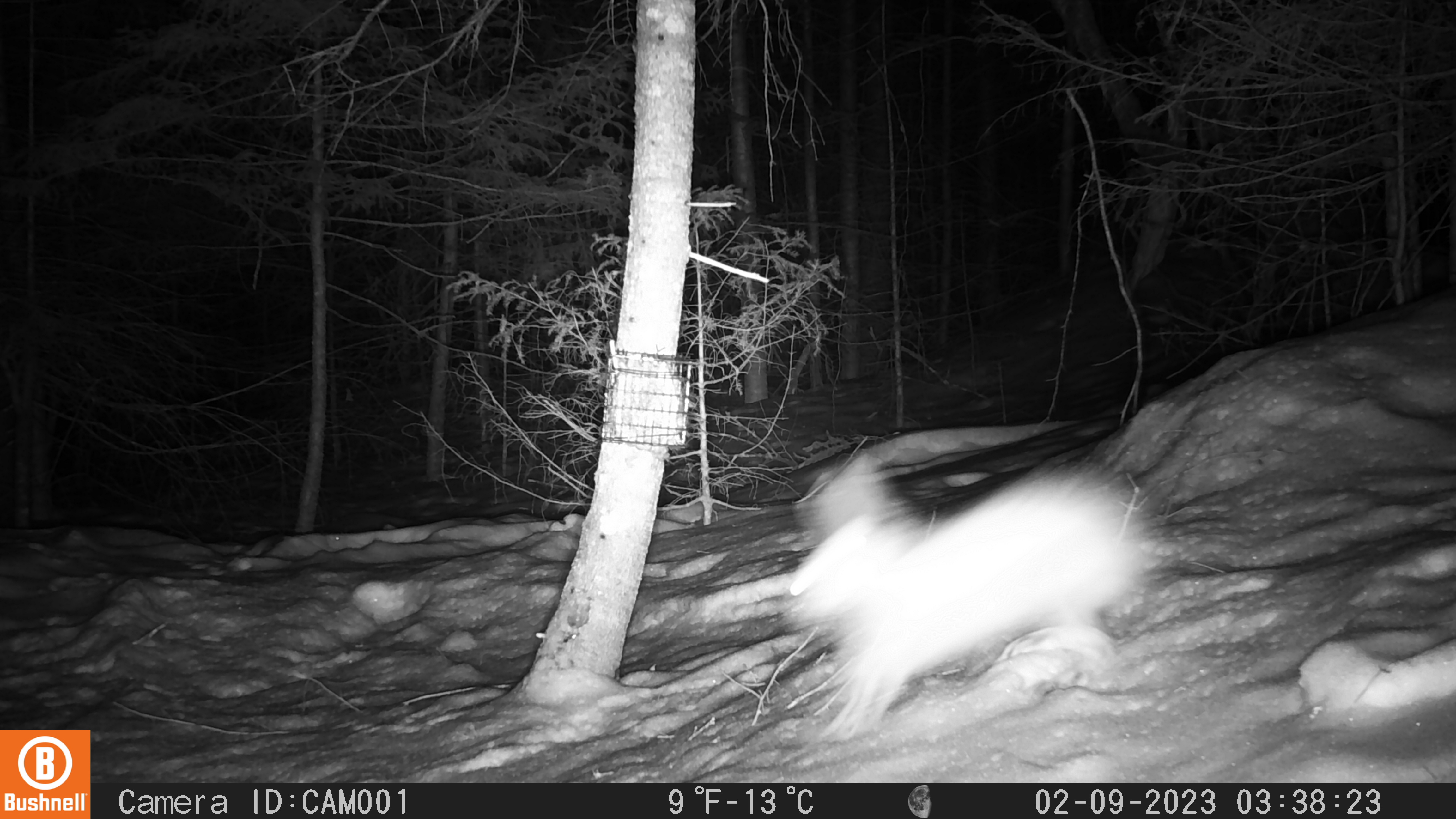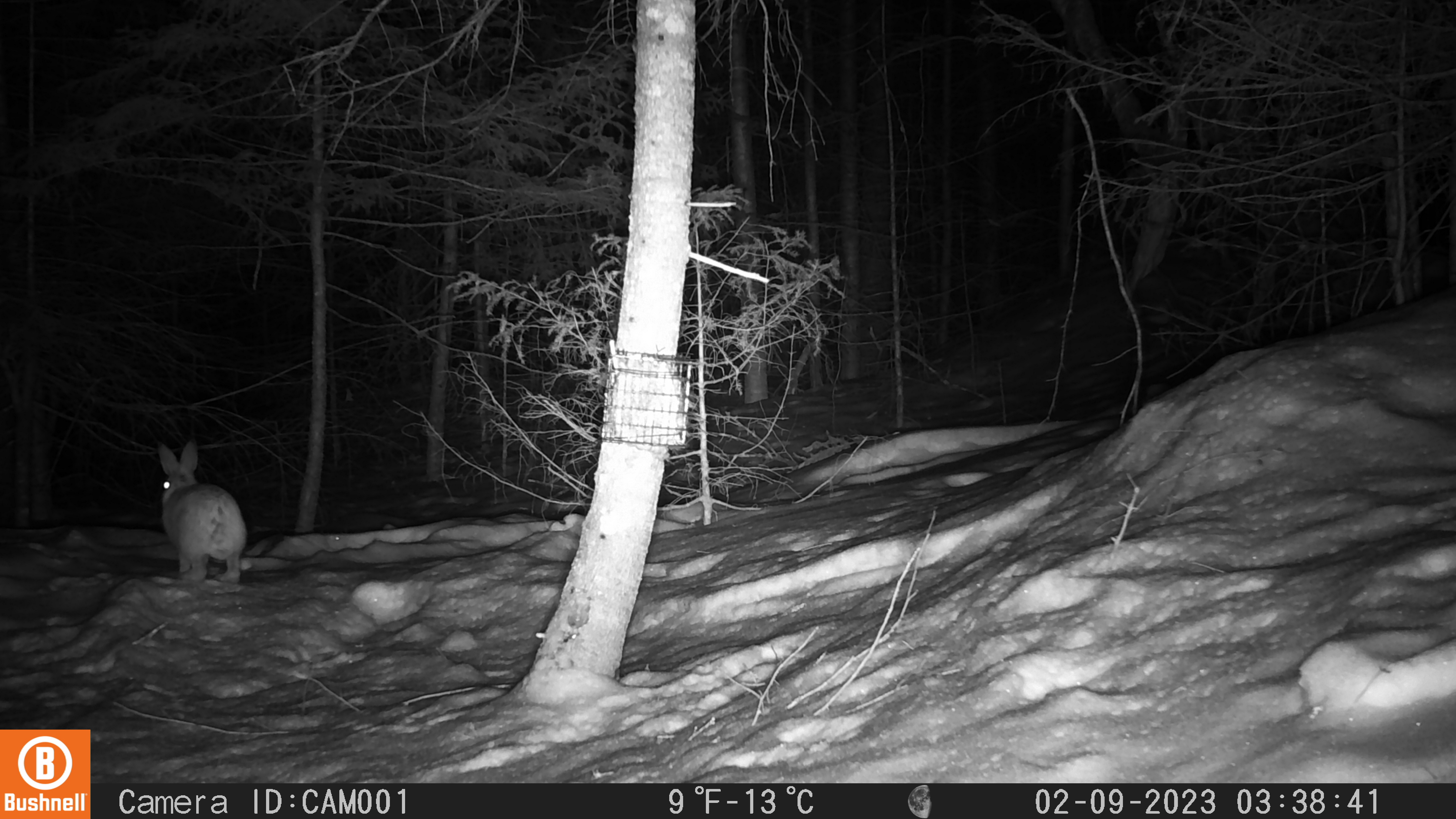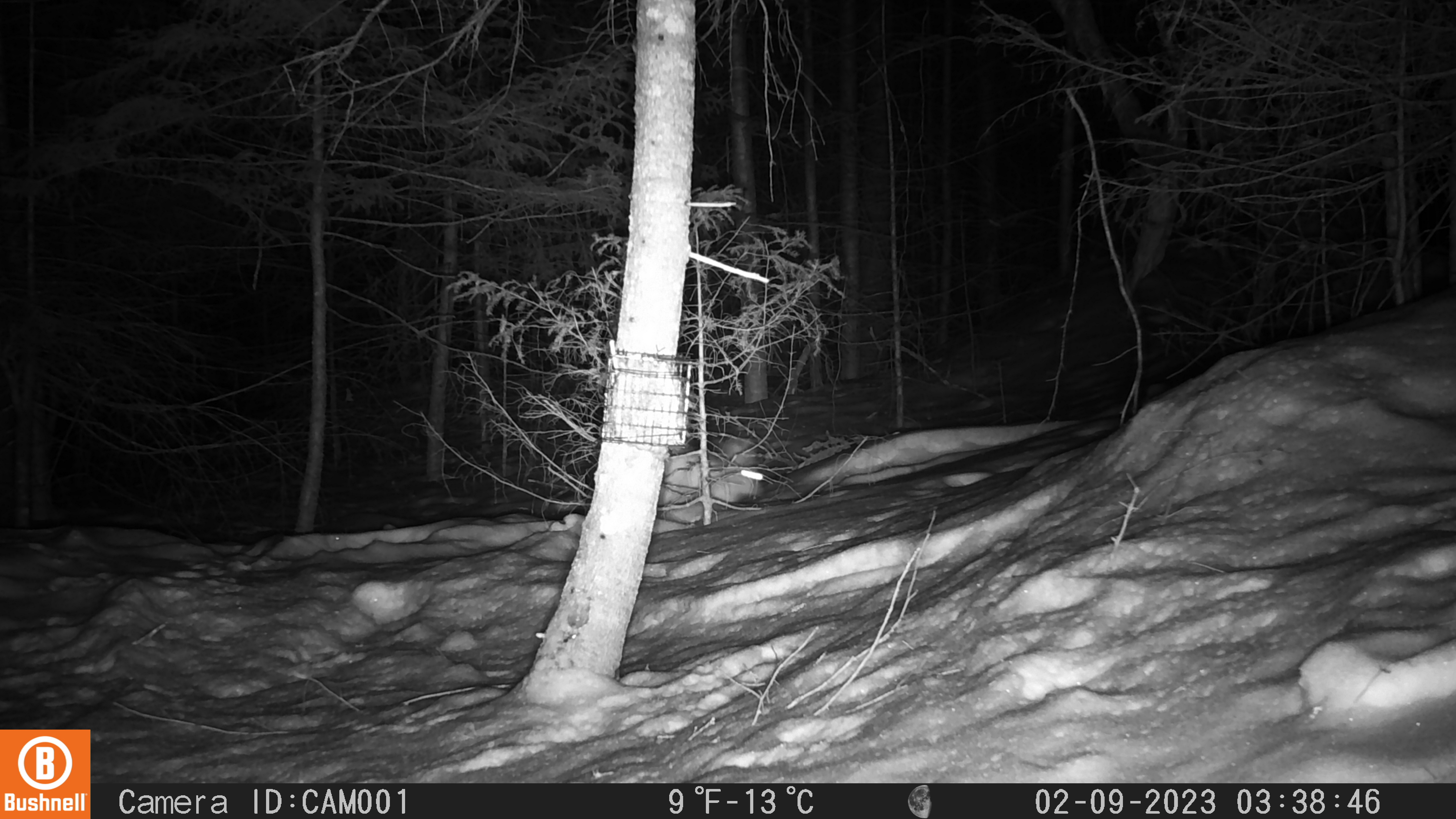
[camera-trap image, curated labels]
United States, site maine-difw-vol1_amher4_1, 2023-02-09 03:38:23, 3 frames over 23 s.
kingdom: Animalia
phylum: Chordata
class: Mammalia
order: Lagomorpha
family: Leporidae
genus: Lepus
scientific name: Lepus americanus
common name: snowshoe hare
Snowshoe hare (Lepus americanus).